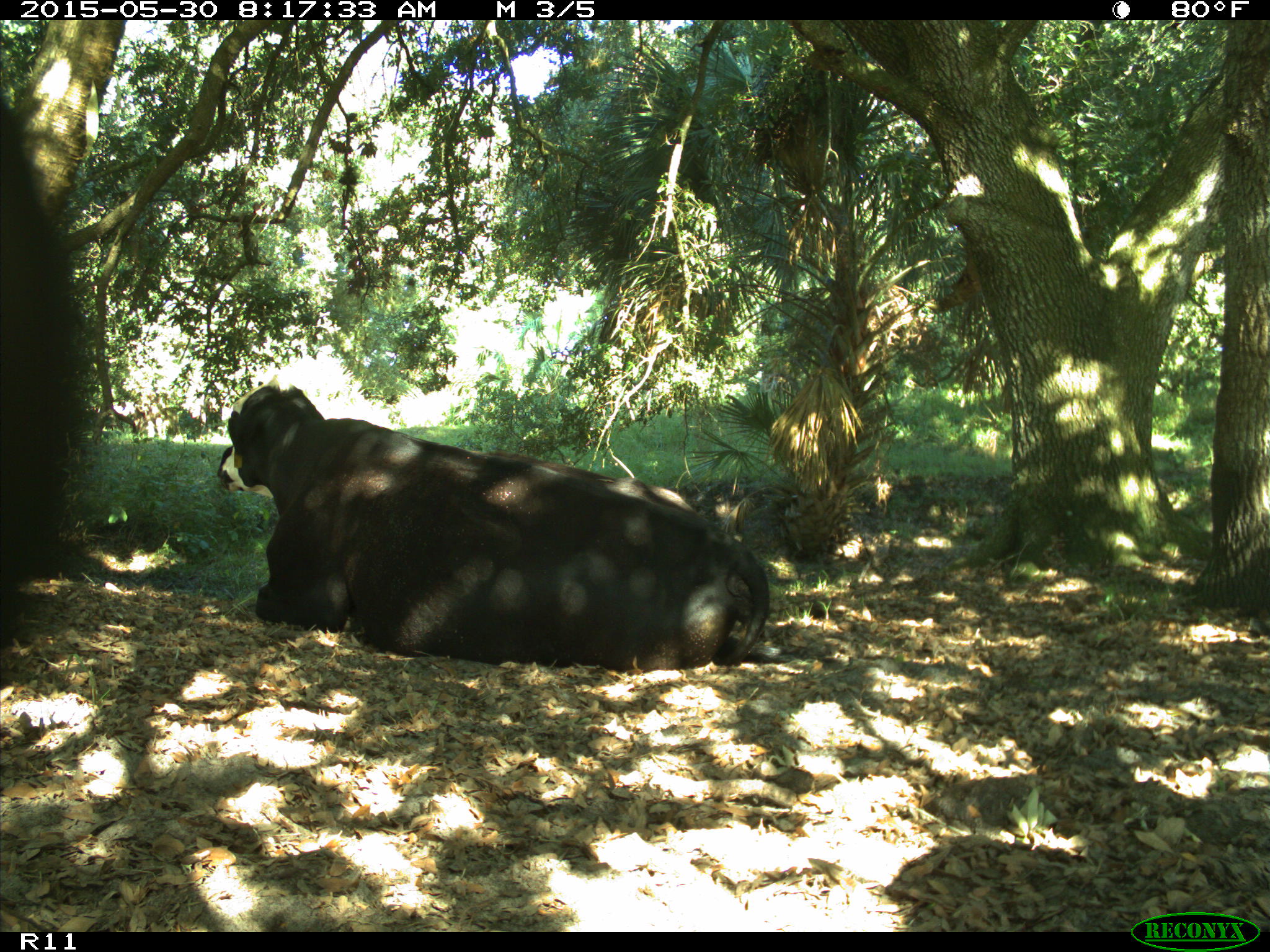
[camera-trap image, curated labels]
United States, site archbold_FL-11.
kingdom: Animalia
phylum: Chordata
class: Mammalia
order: Artiodactyla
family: Bovidae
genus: Bos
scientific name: Bos taurus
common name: domestic cow